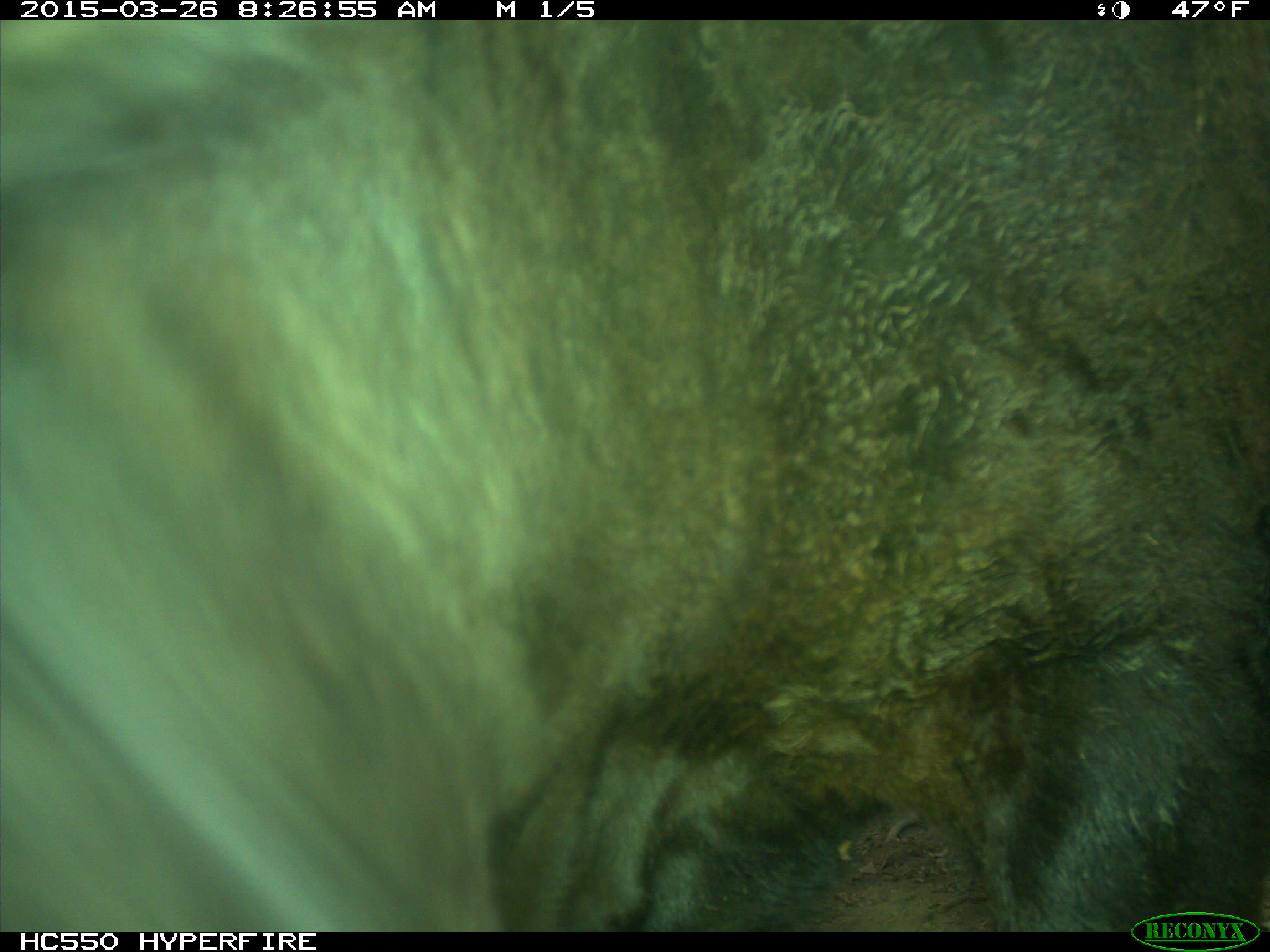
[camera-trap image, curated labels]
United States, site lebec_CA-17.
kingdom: Animalia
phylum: Chordata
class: Mammalia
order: Artiodactyla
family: Bovidae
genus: Bos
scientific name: Bos taurus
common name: domestic cow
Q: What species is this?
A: Bos taurus (domestic cow).